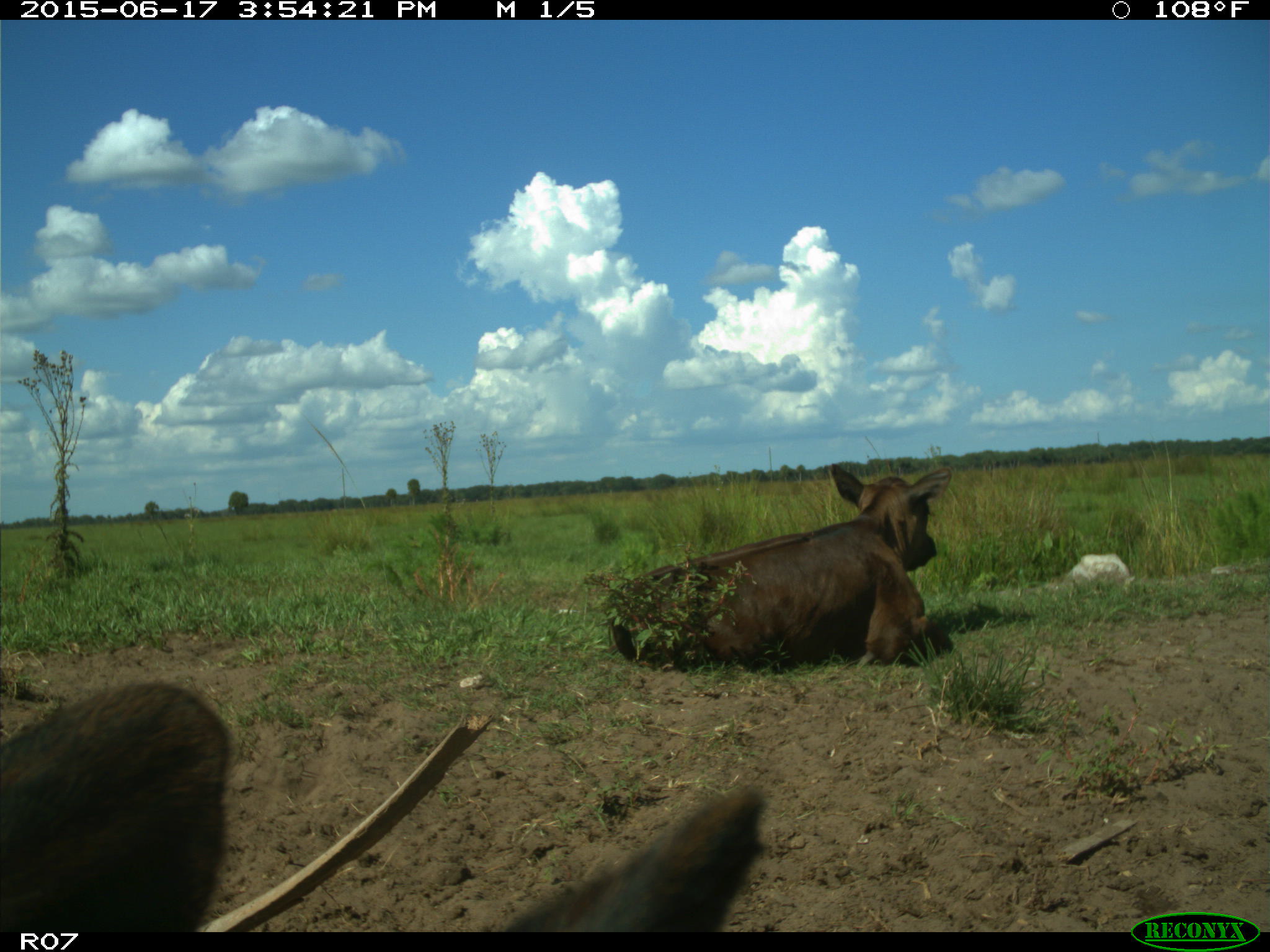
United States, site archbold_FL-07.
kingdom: Animalia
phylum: Chordata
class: Mammalia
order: Artiodactyla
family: Bovidae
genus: Bos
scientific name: Bos taurus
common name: domestic cow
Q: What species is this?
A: Bos taurus (domestic cow).